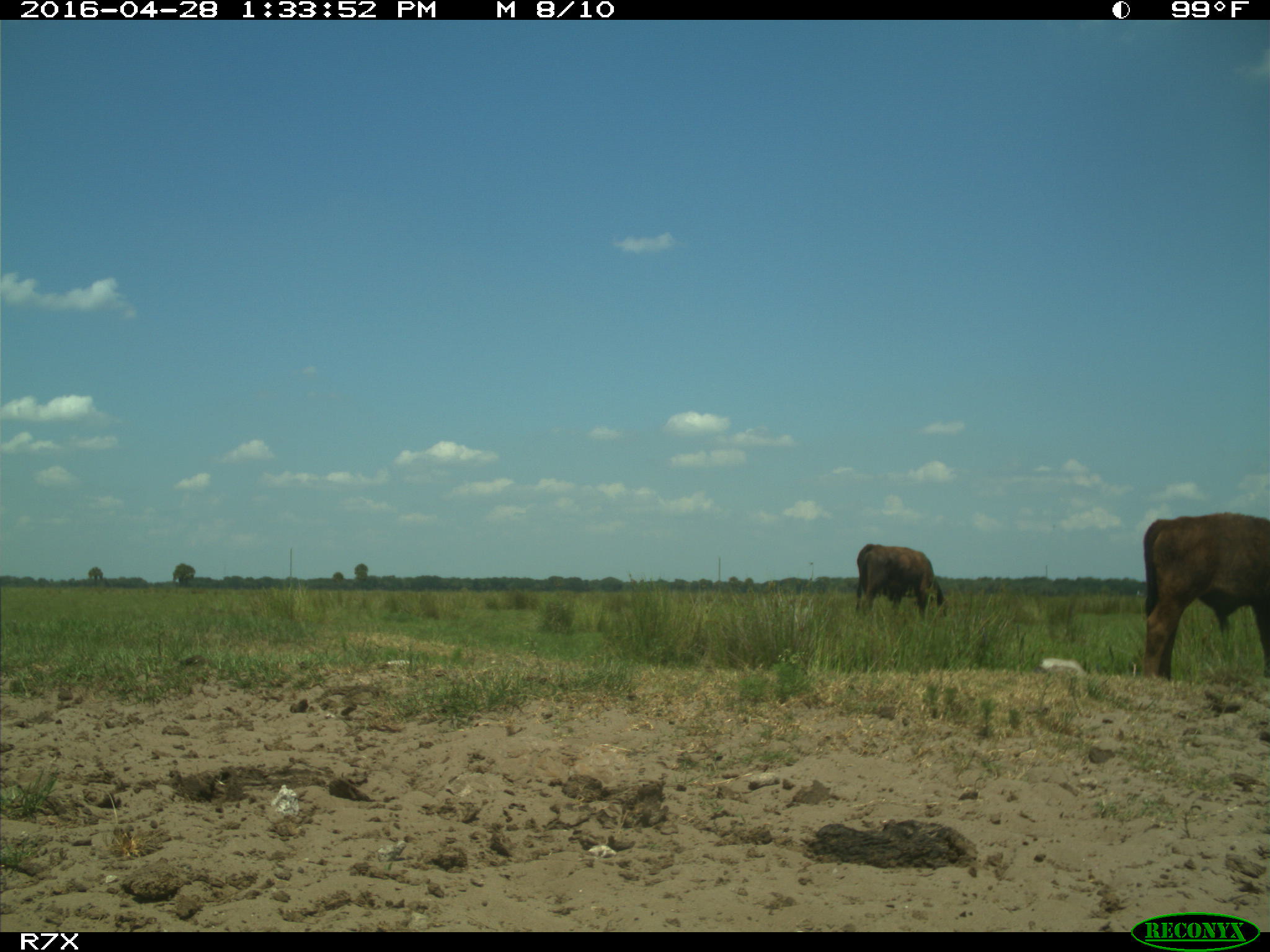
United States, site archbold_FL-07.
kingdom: Animalia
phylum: Chordata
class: Mammalia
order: Artiodactyla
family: Bovidae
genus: Bos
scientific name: Bos taurus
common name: domestic cow